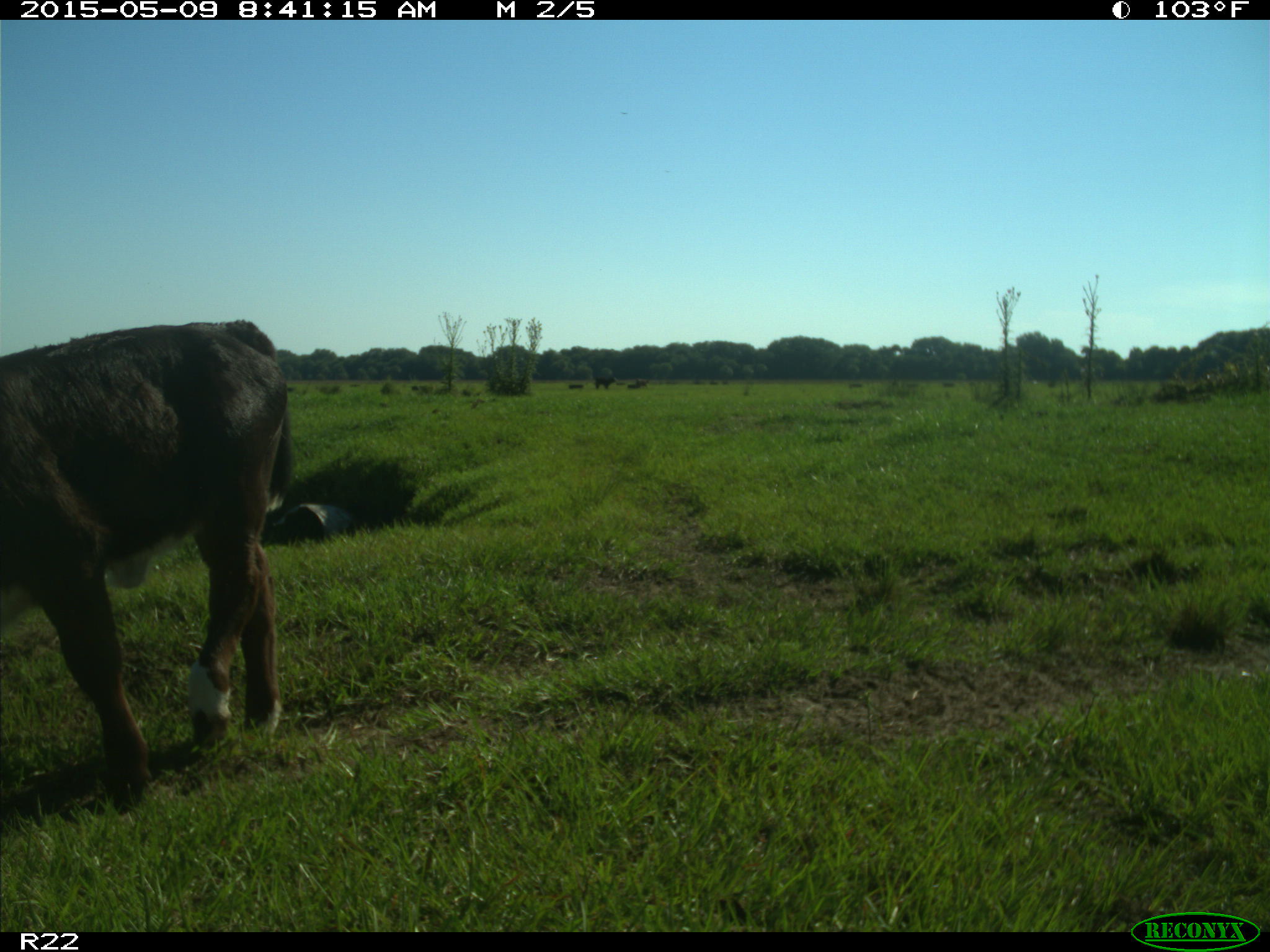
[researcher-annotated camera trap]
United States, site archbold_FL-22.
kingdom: Animalia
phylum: Chordata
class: Mammalia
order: Artiodactyla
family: Bovidae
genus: Bos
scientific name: Bos taurus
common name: domestic cow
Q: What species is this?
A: Bos taurus (domestic cow).